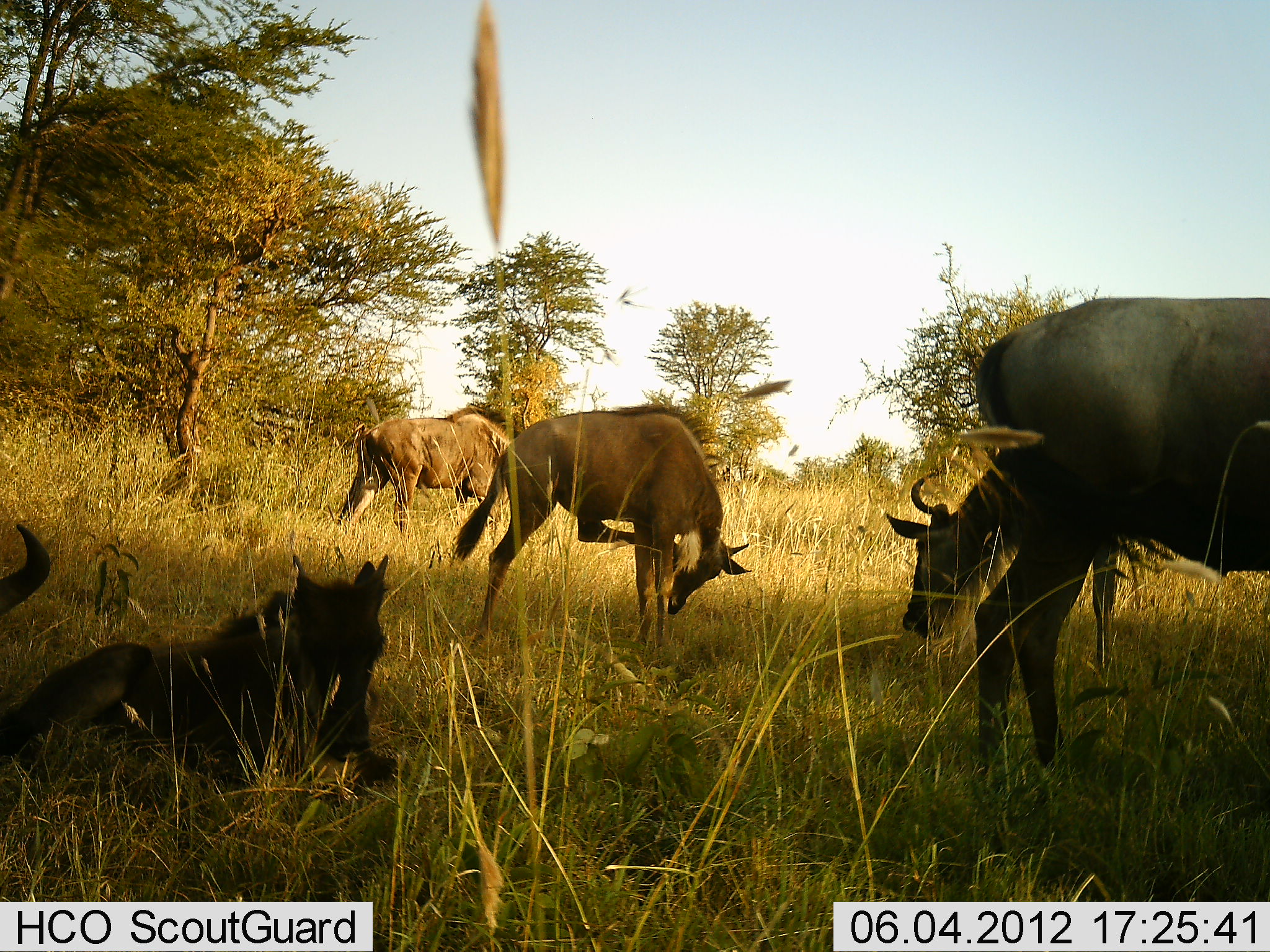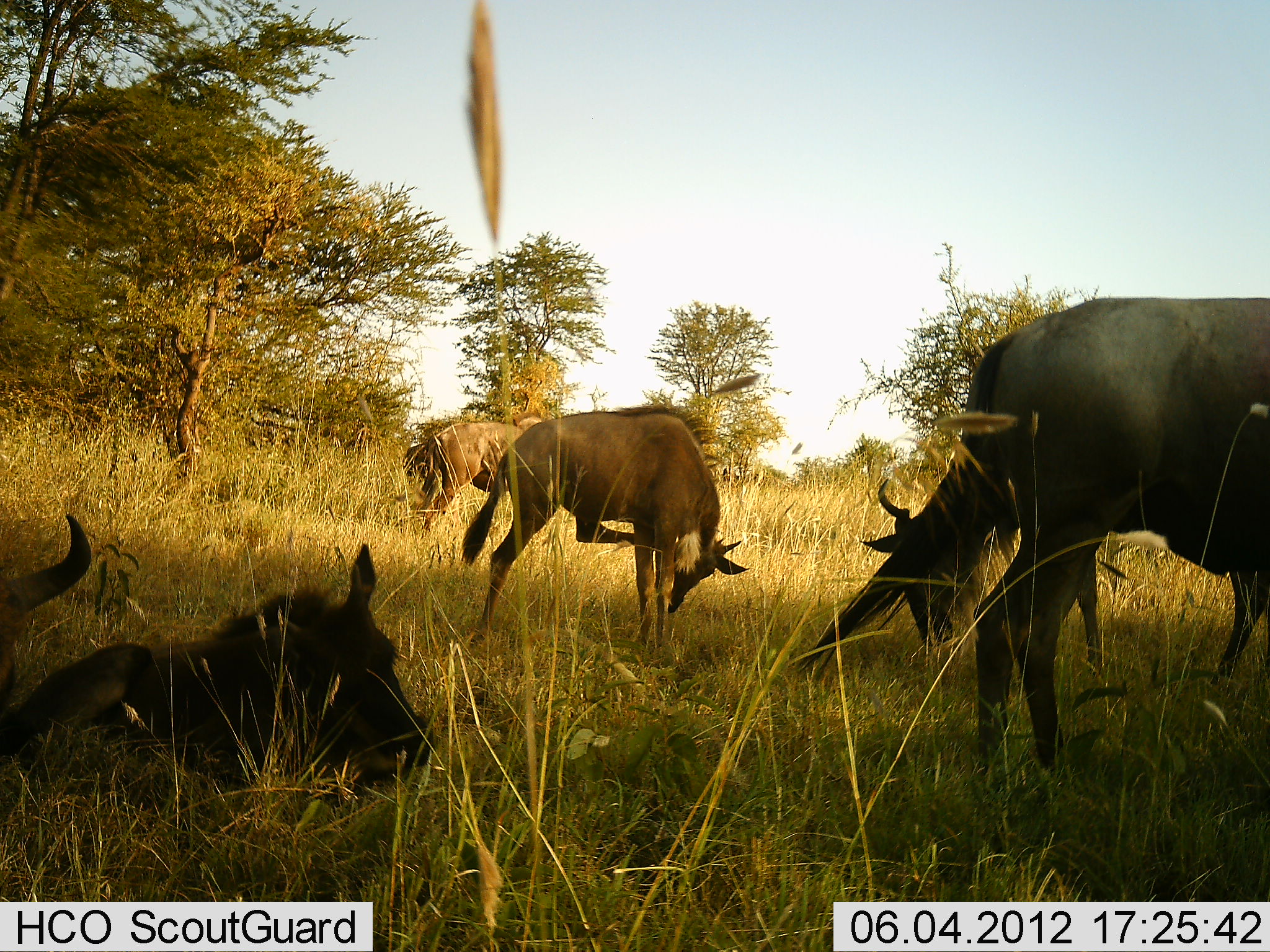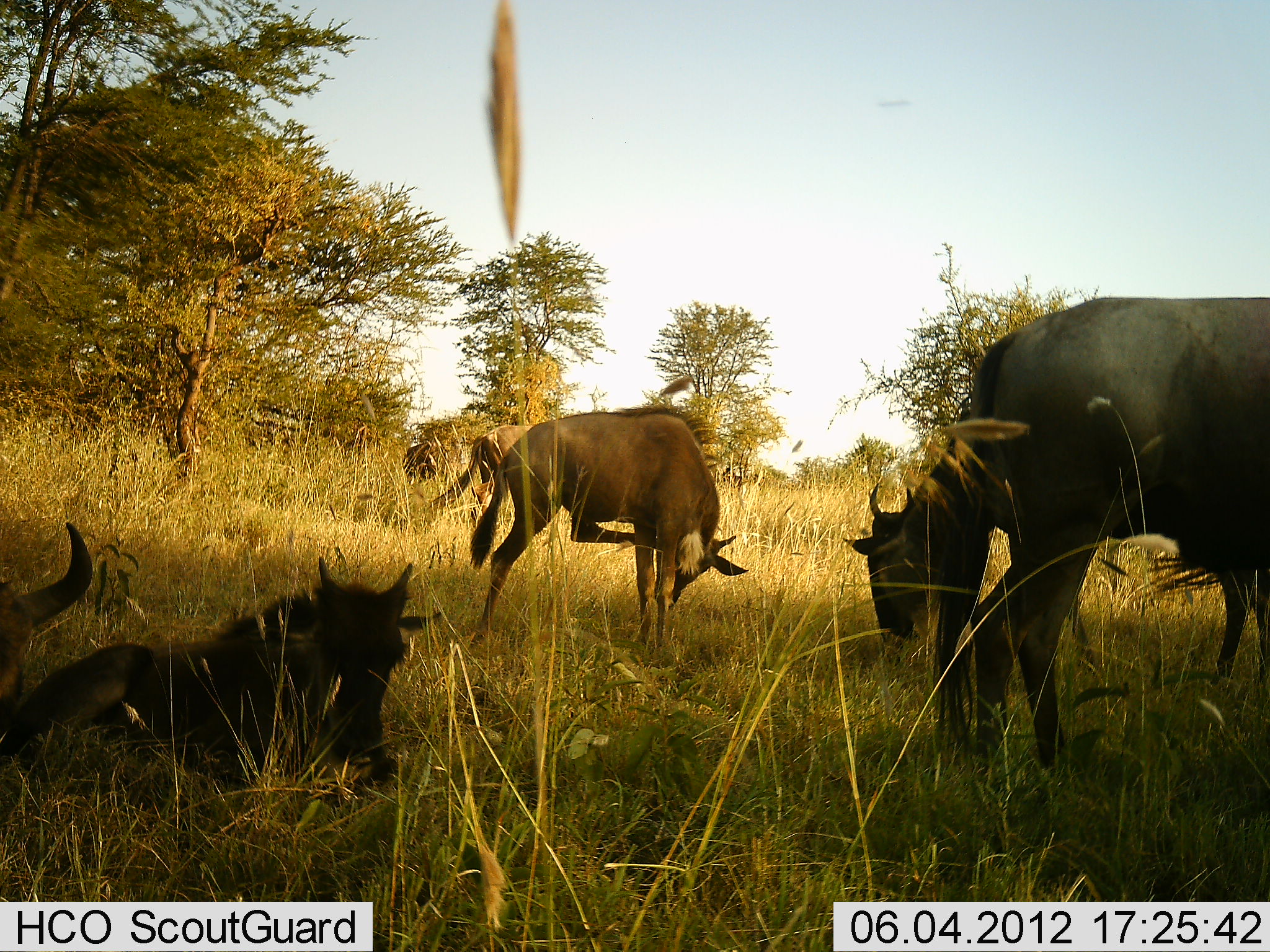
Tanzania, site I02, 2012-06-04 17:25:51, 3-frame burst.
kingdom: Animalia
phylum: Chordata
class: Mammalia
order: Artiodactyla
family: Bovidae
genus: Connochaetes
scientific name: Connochaetes taurinus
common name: blue wildebeest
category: wildebeest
Wildebeest (blue wildebeest) (Connochaetes taurinus), count 6. Behavior (volunteer vote fractions): standing 40%, resting 100%, moving 10%, interacting 0%. Young present (vote fraction): 40%. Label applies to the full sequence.